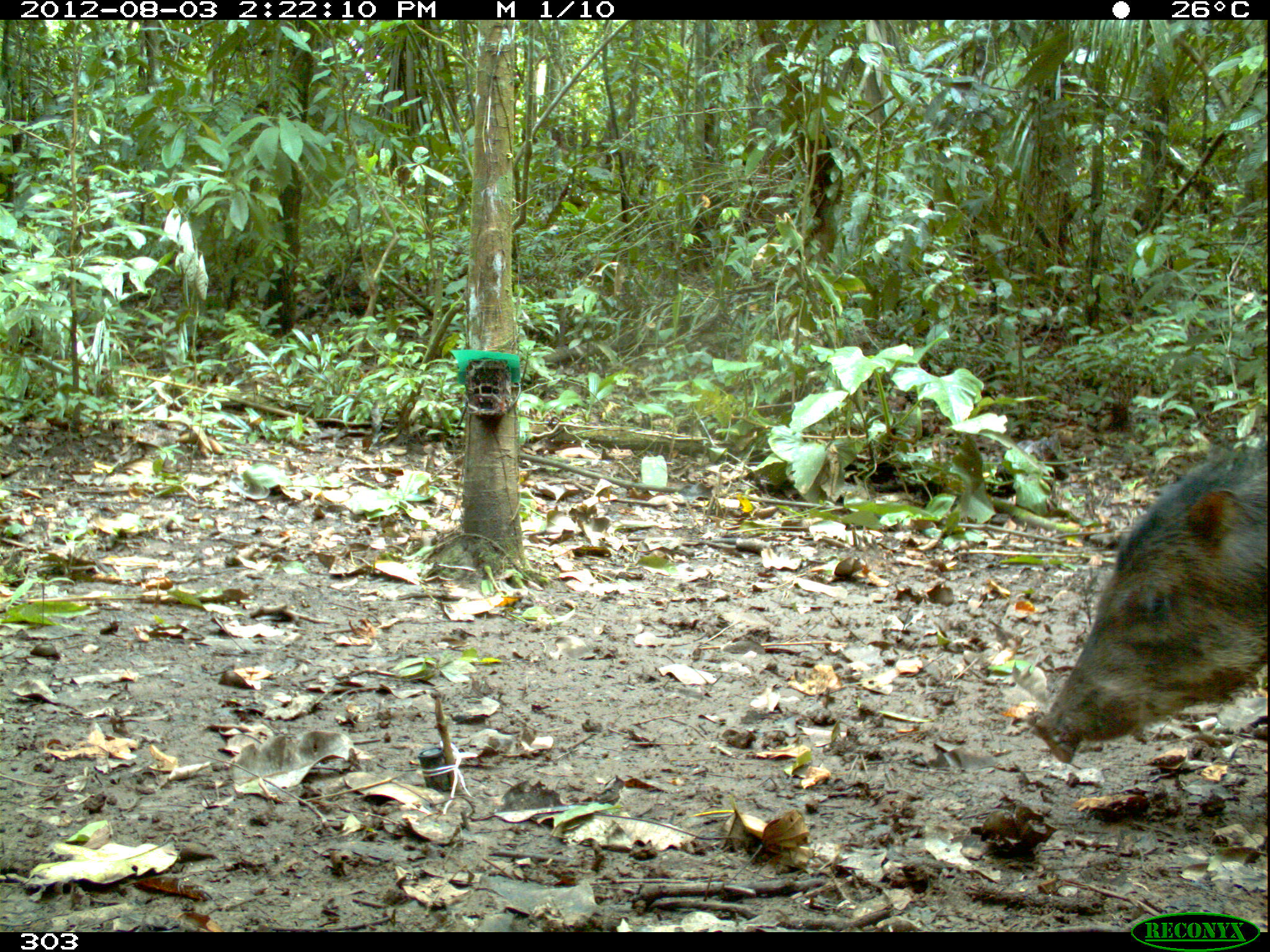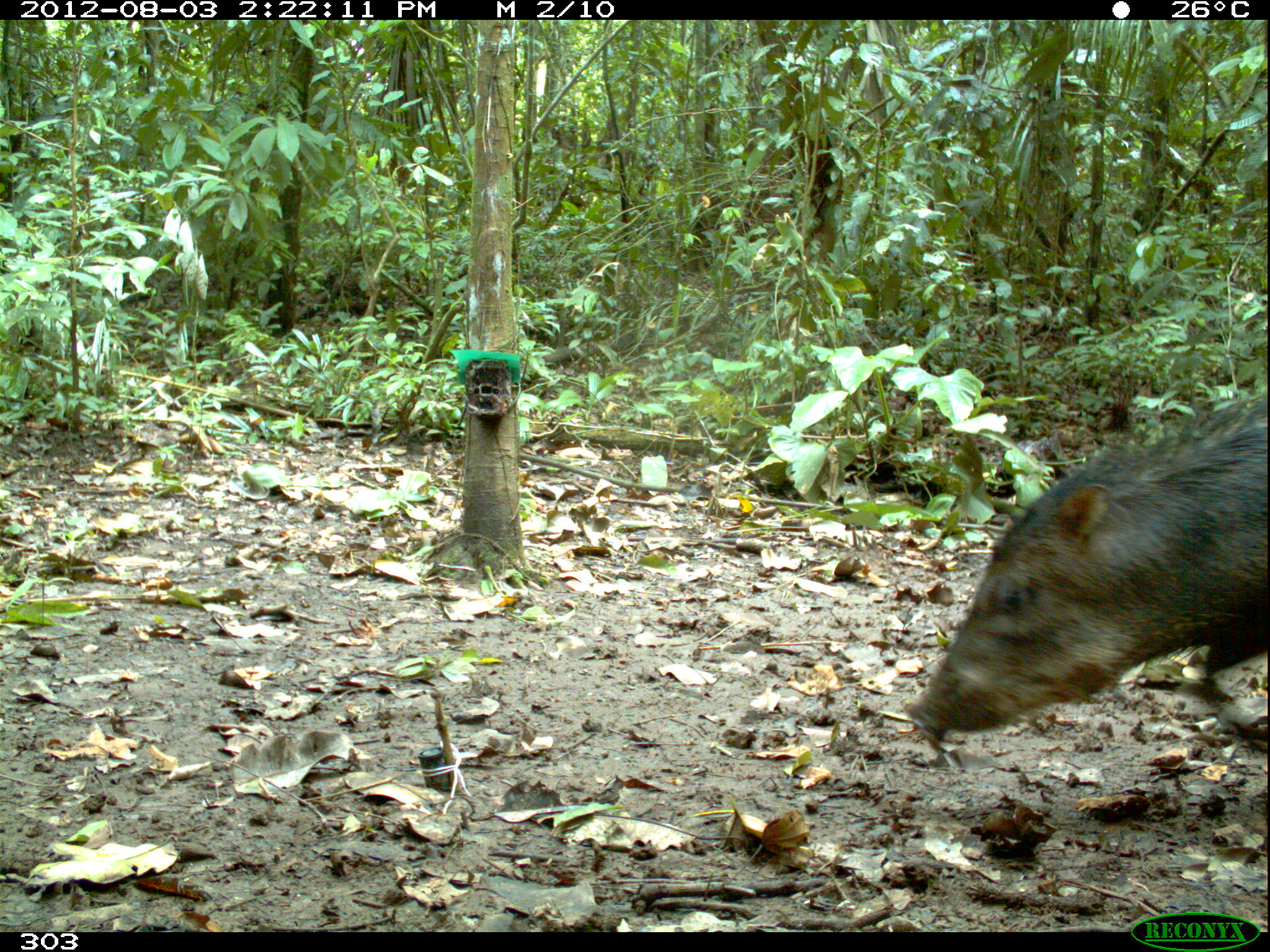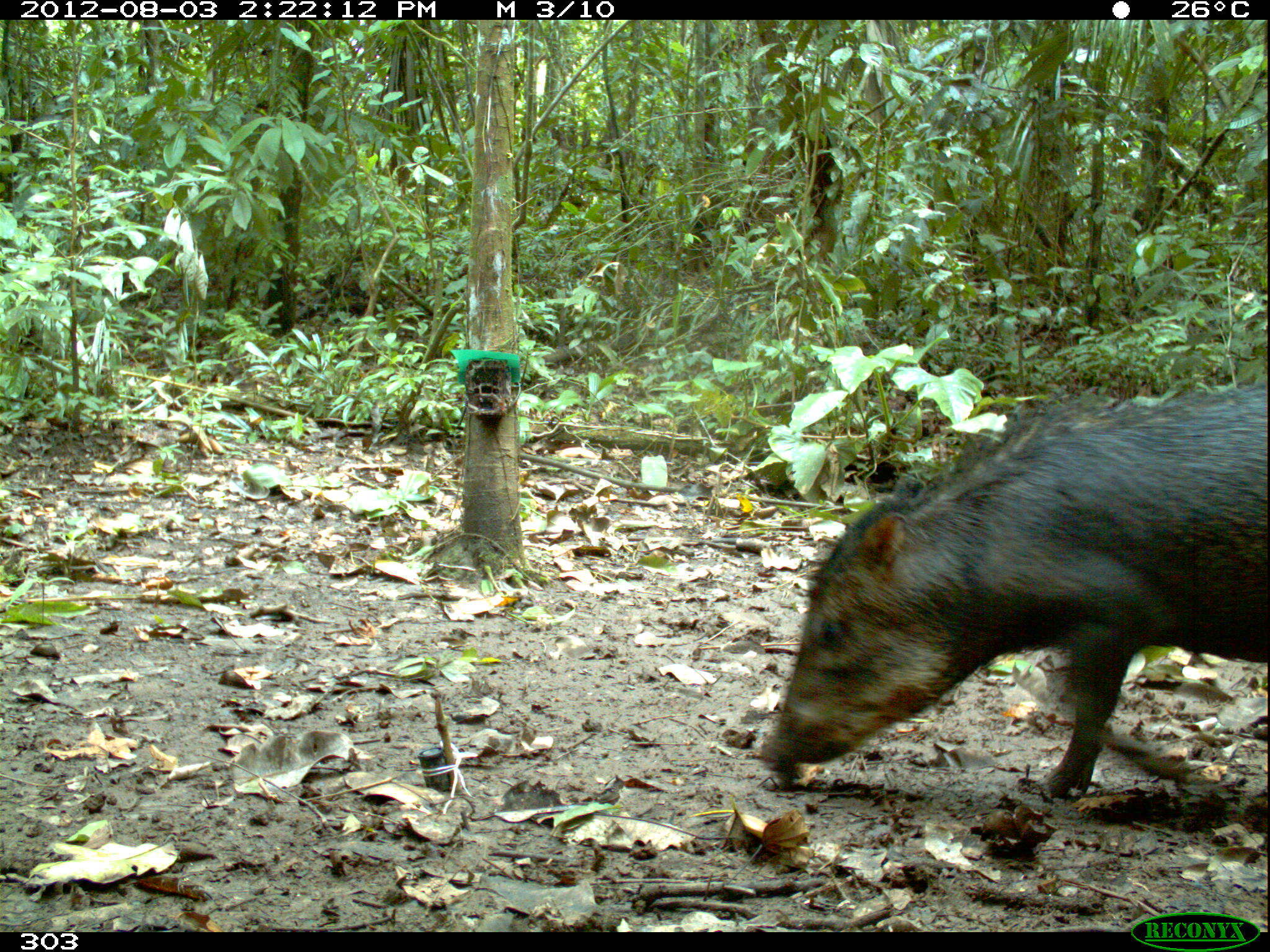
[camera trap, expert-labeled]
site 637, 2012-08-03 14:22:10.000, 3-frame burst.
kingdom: Animalia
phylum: Chordata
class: Mammalia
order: Artiodactyla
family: Tayassuidae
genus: Tayassu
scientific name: Tayassu pecari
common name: white-lipped peccary